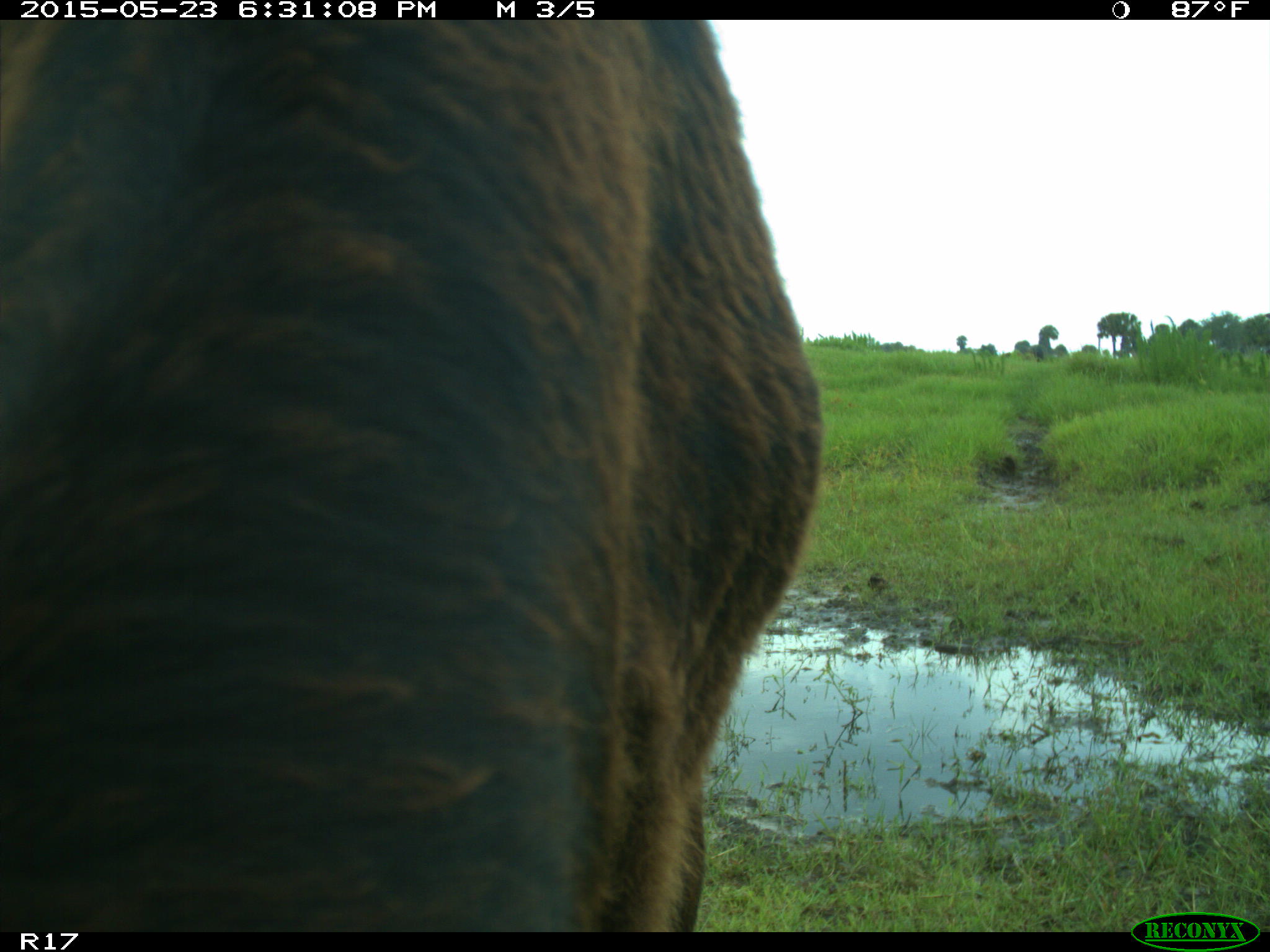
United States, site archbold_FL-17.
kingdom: Animalia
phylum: Chordata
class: Mammalia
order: Artiodactyla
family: Bovidae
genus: Bos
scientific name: Bos taurus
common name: domestic cow